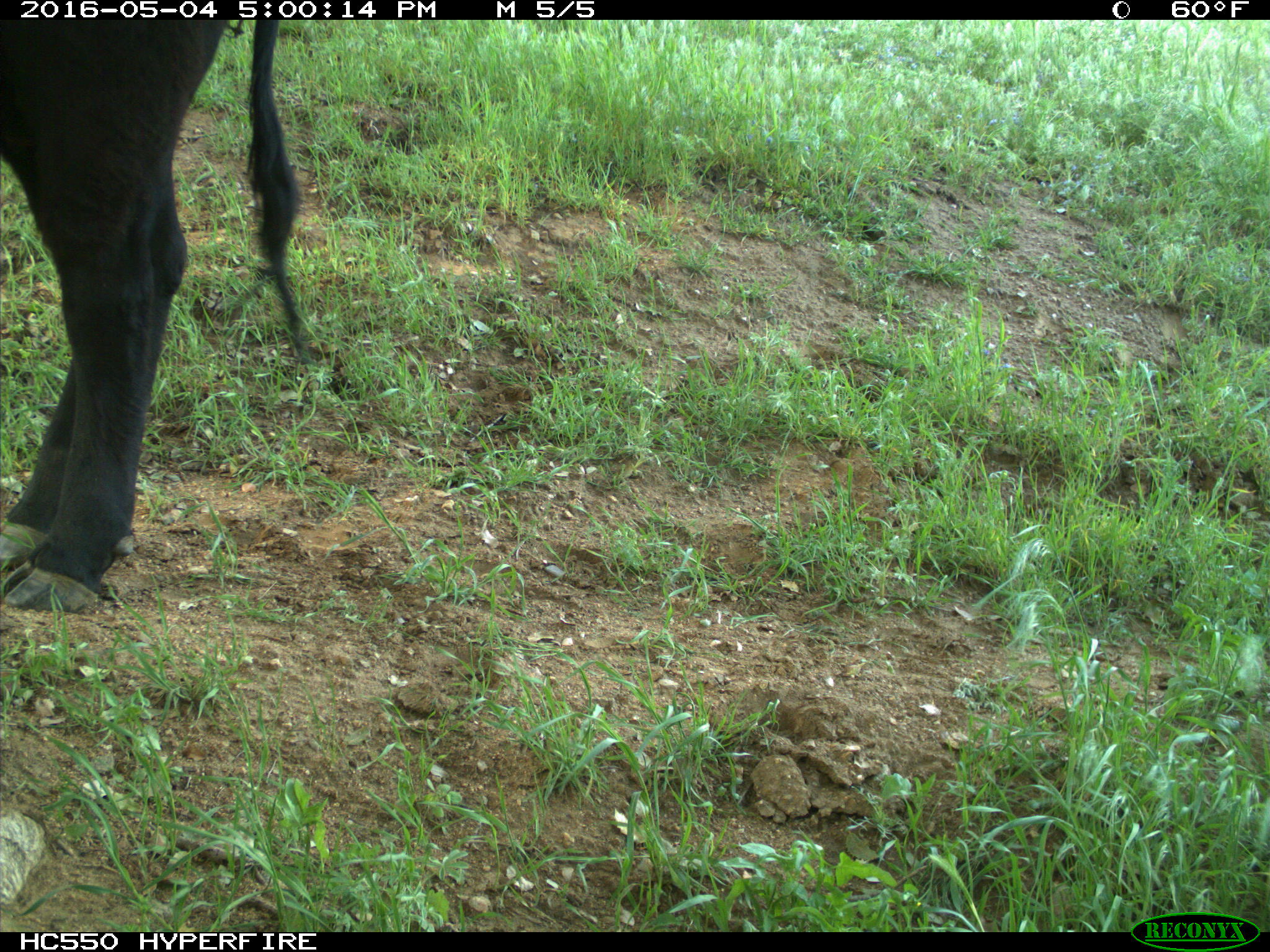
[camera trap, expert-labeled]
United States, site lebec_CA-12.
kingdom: Animalia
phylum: Chordata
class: Mammalia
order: Artiodactyla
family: Bovidae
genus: Bos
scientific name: Bos taurus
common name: domestic cow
Bos taurus (domestic cow).